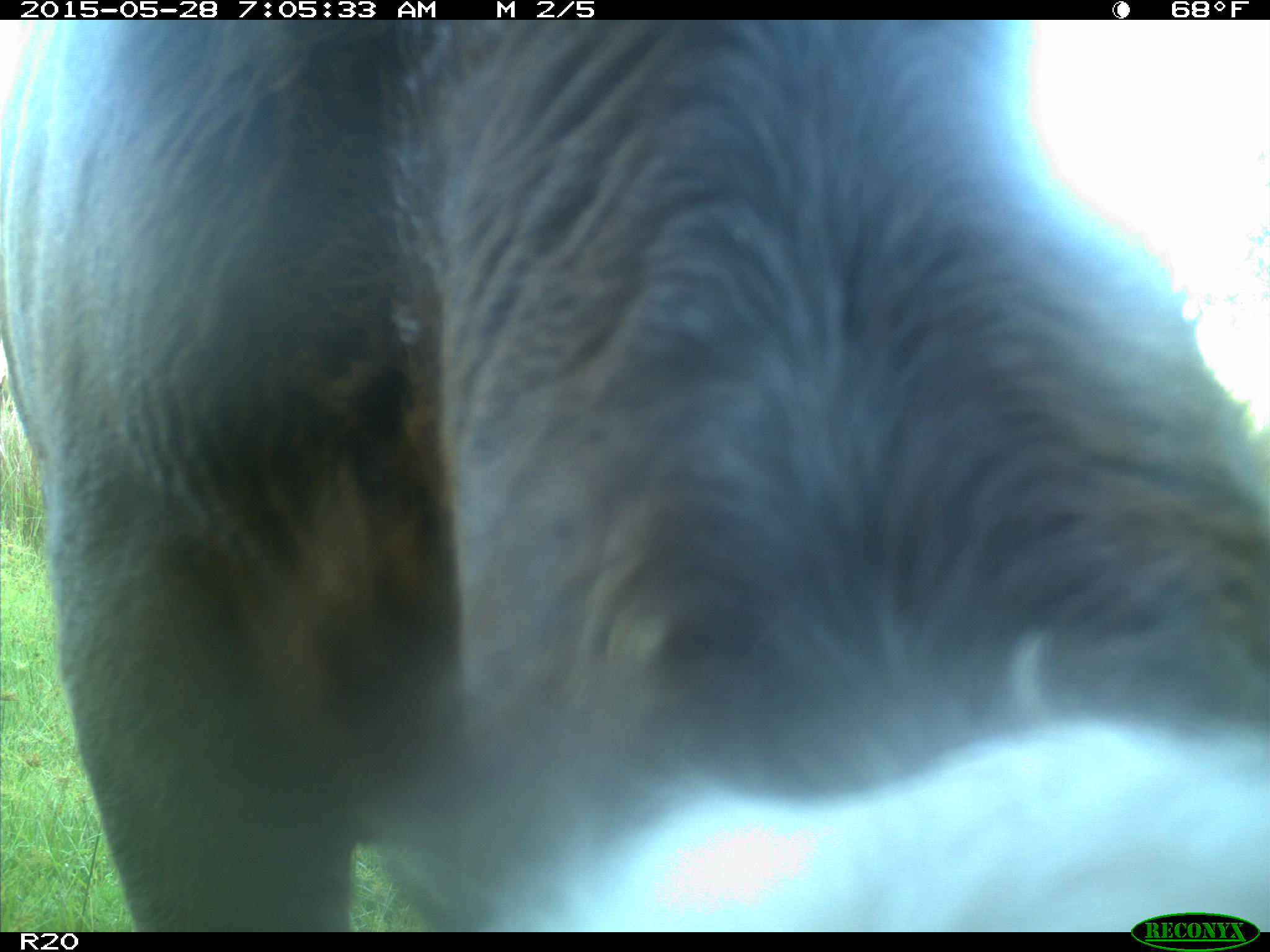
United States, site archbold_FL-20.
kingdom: Animalia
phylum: Chordata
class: Mammalia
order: Artiodactyla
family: Bovidae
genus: Bos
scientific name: Bos taurus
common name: domestic cow